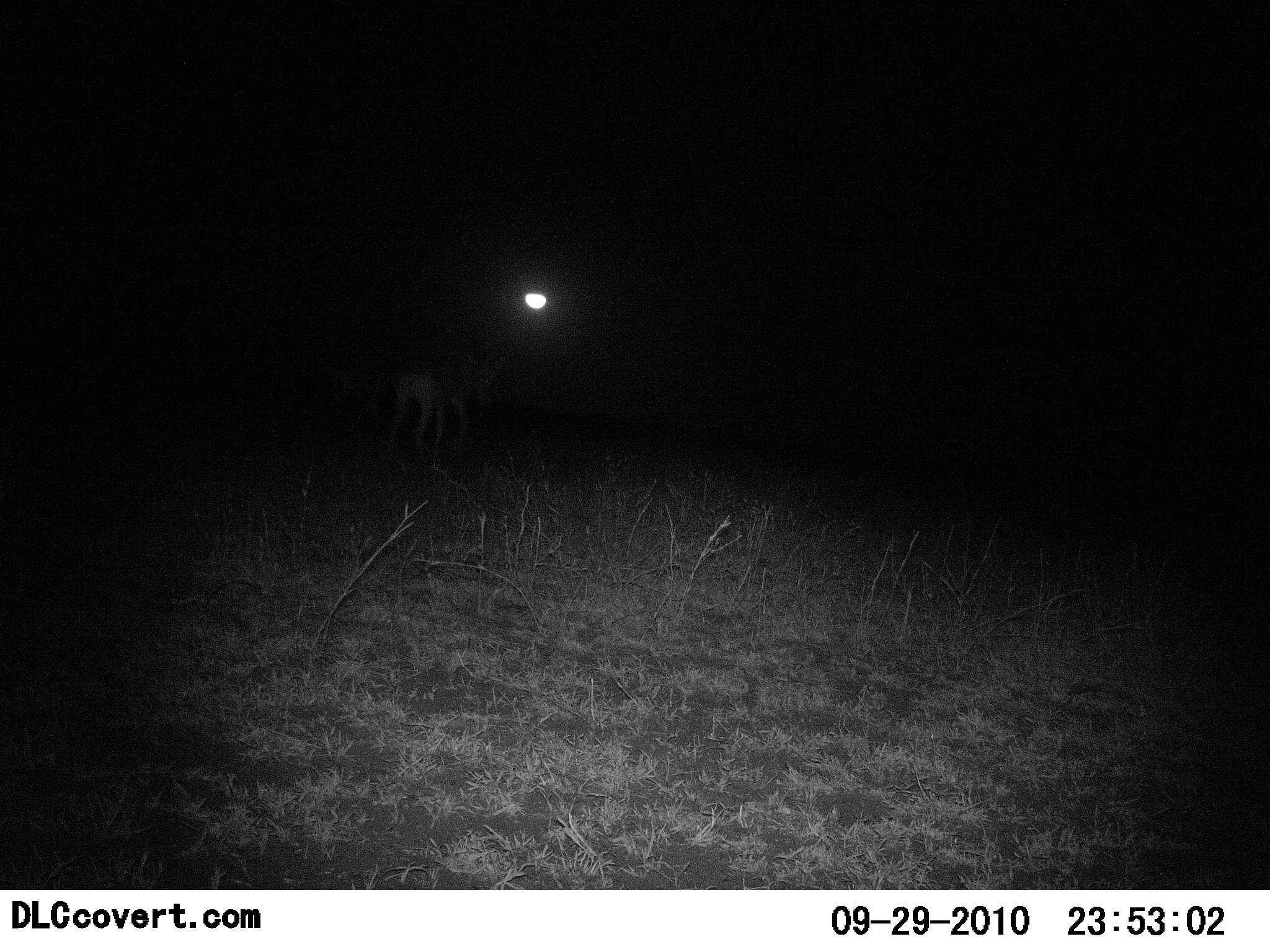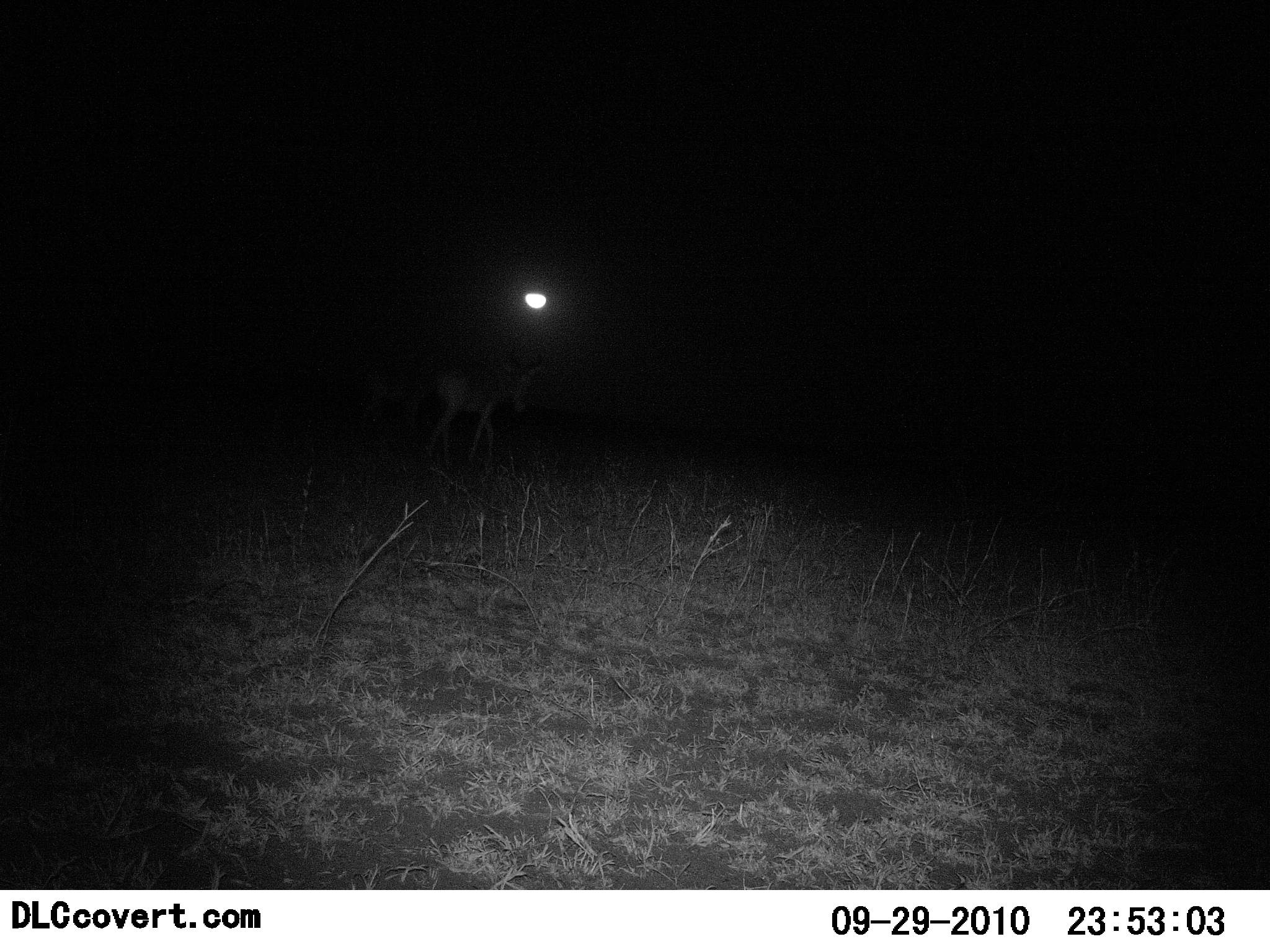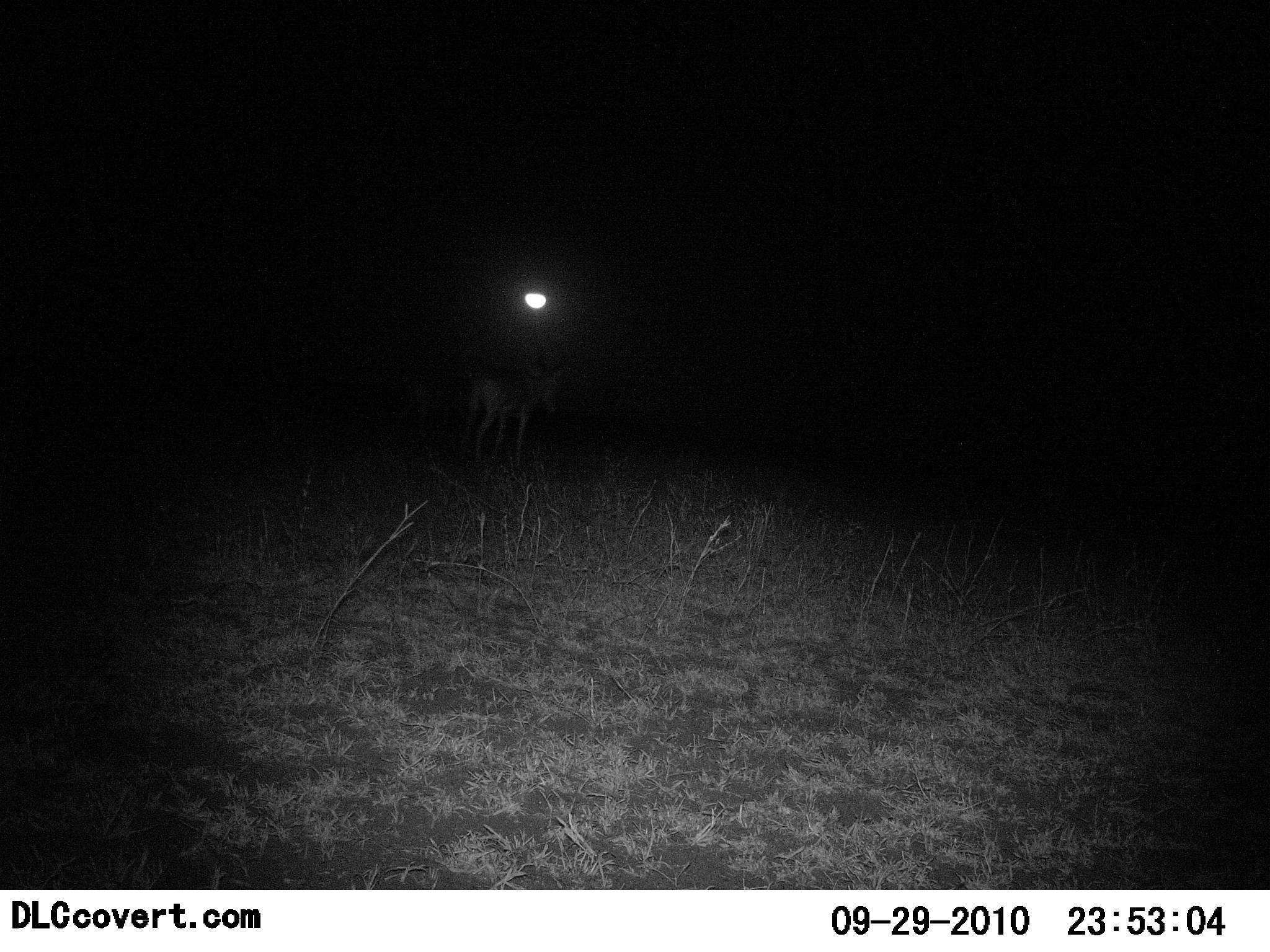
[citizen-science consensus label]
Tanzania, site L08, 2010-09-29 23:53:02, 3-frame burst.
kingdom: Animalia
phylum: Chordata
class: Mammalia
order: Artiodactyla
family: Bovidae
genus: Alcelaphus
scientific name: Alcelaphus buselaphus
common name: hartebeest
Hartebeest (Alcelaphus buselaphus), count 2. Behavior (volunteer vote fractions): standing 0%, resting 0%, moving 100%, interacting 0%. Young present (vote fraction): 0%. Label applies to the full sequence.